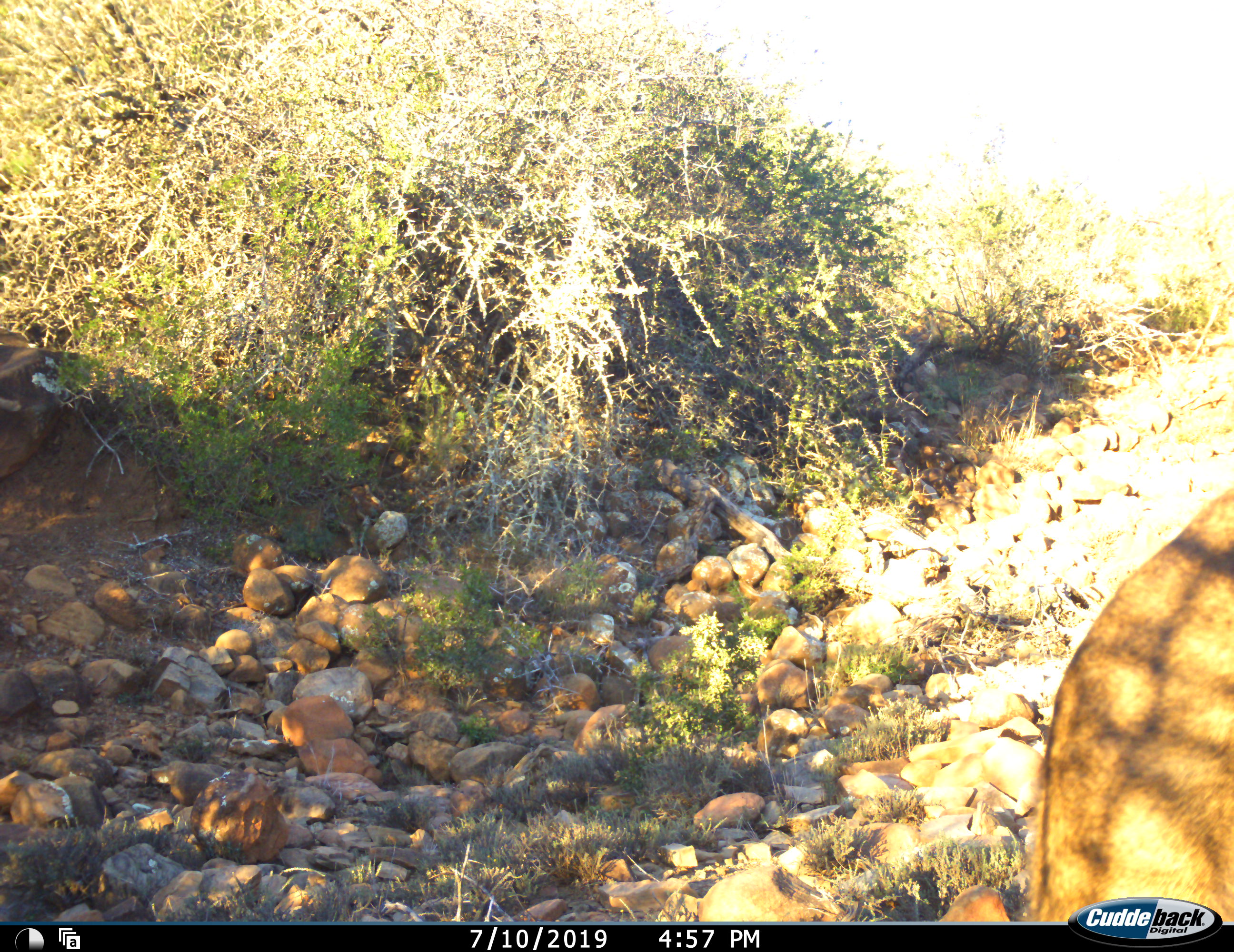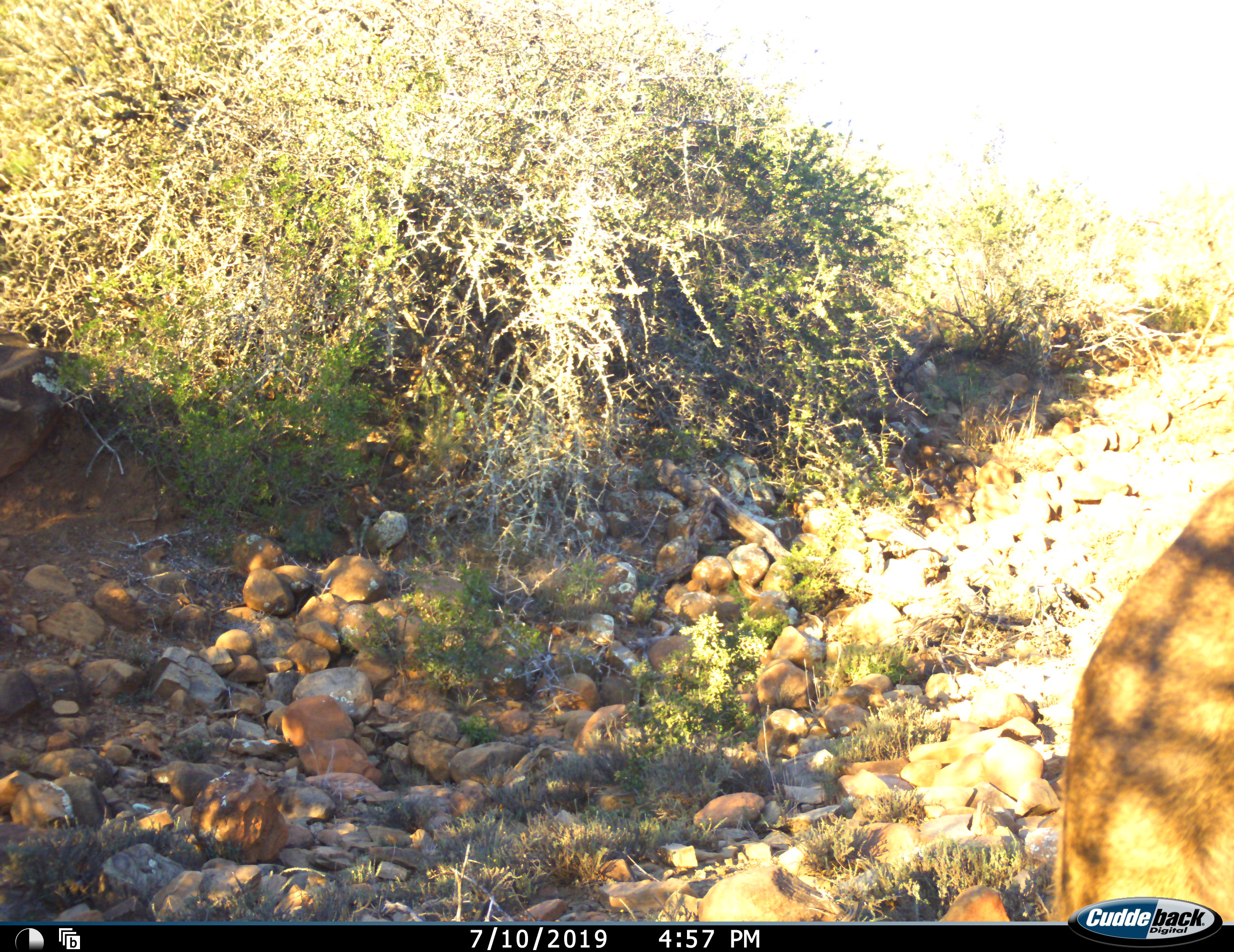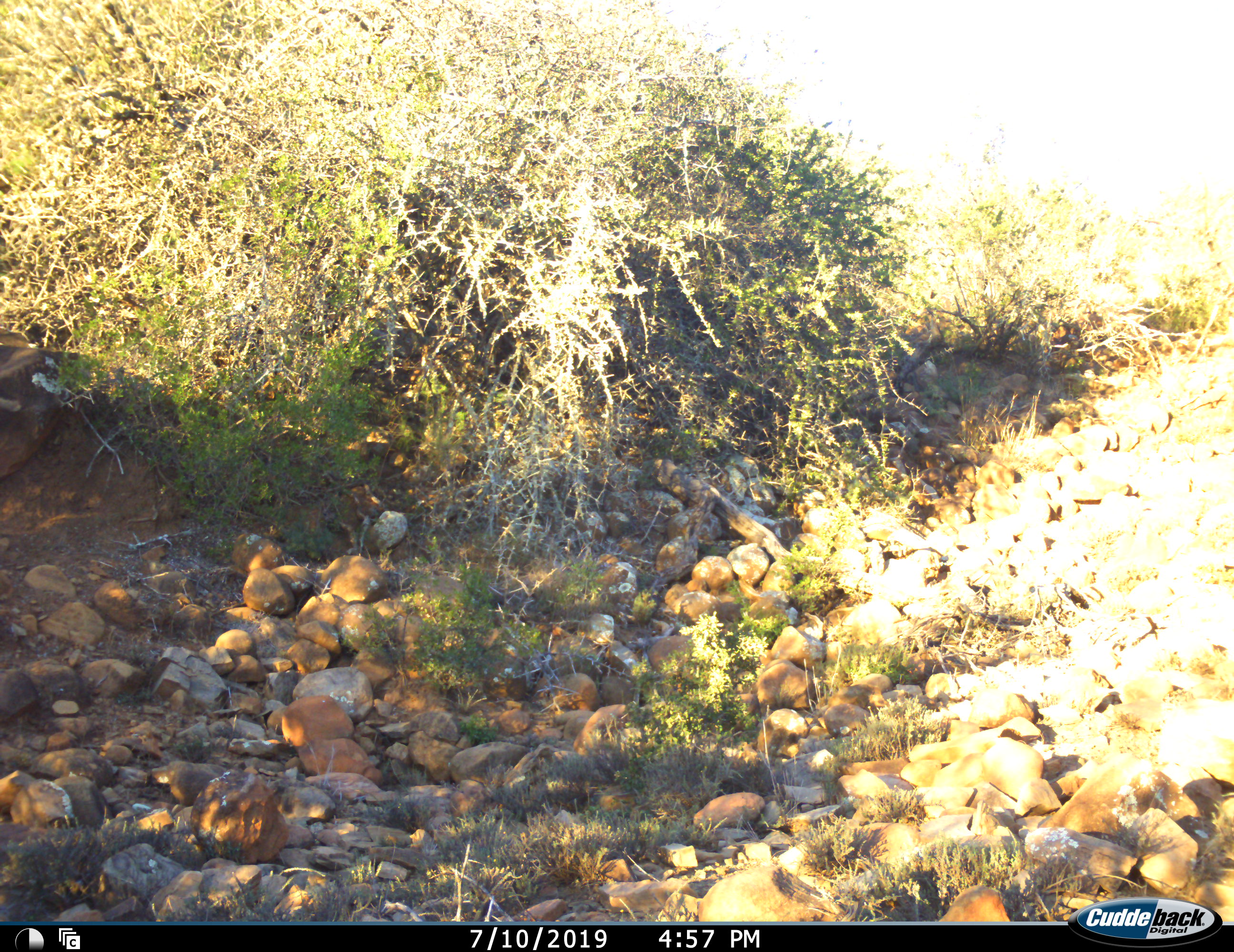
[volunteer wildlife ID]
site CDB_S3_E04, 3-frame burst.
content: unidentified animal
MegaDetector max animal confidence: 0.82